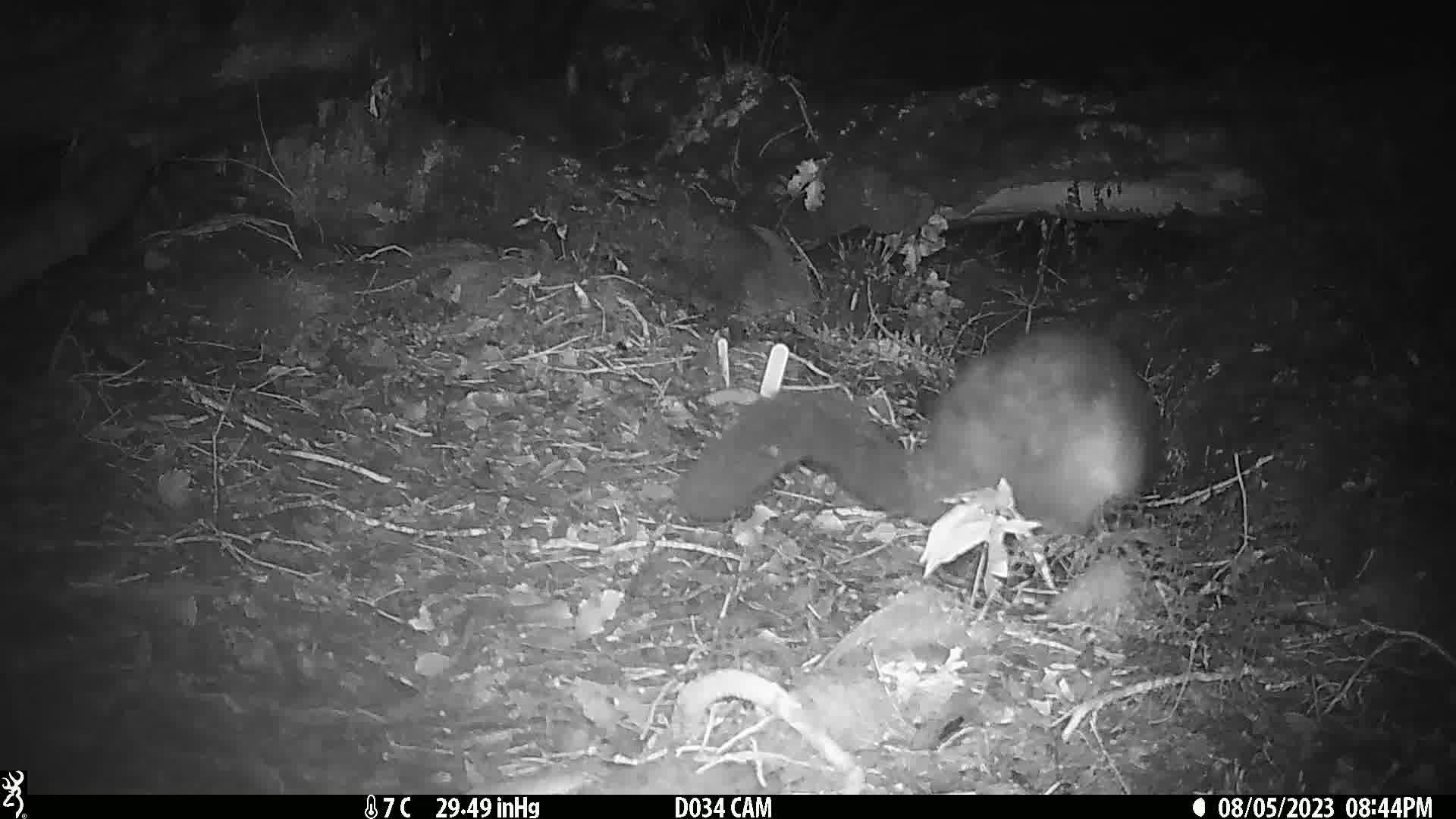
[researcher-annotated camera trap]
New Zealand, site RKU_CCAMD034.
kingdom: Animalia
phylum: Chordata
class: Mammalia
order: Diprotodontia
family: Phalangeridae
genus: Trichosurus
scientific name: Trichosurus vulpecula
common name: common brushtail possum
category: possum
Possum (common brushtail possum) (Trichosurus vulpecula).